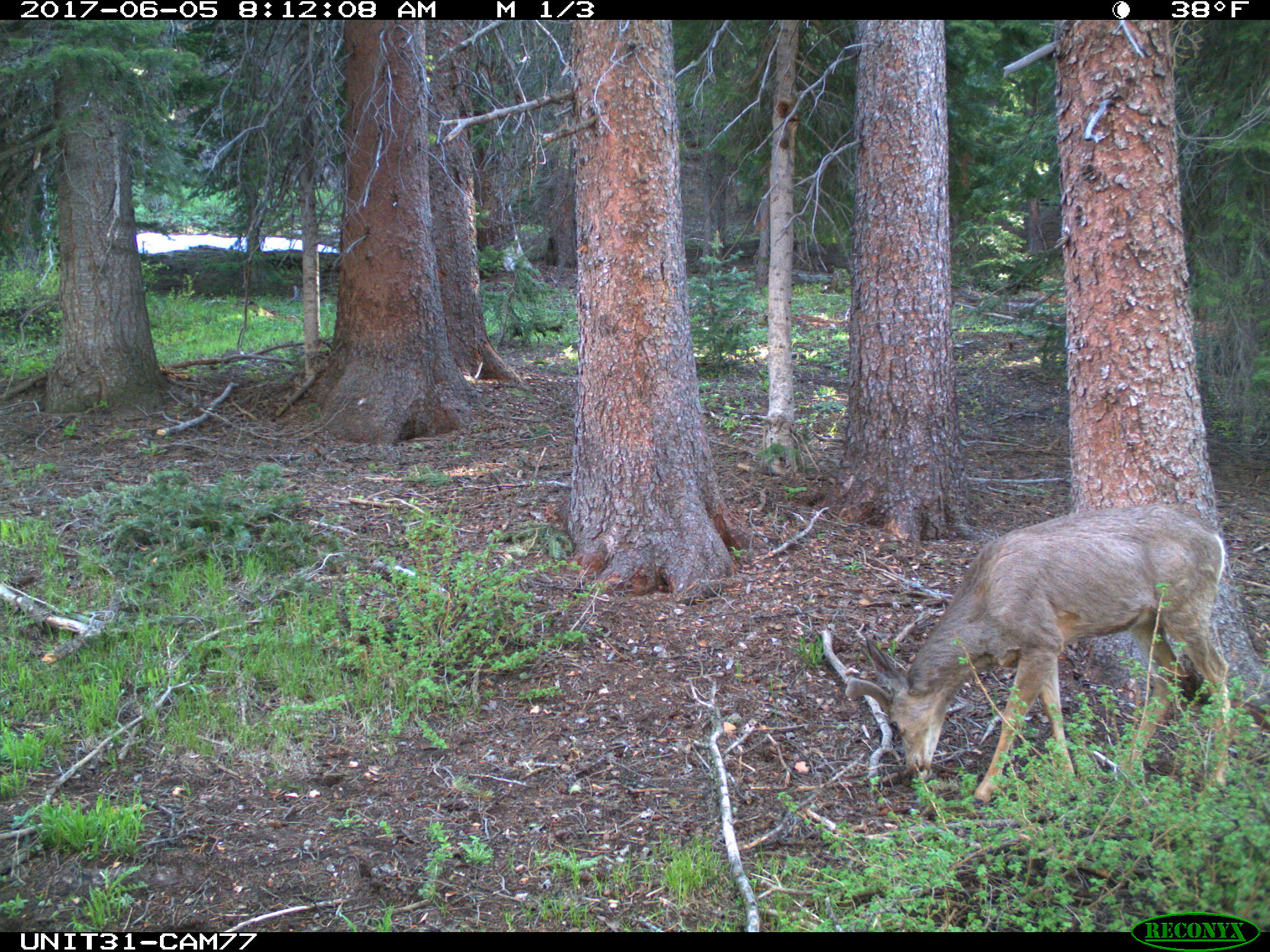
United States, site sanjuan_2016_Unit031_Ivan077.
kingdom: Animalia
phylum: Chordata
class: Mammalia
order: Artiodactyla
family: Cervidae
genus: Odocoileus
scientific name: Odocoileus hemionus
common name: mule deer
Odocoileus hemionus (mule deer).